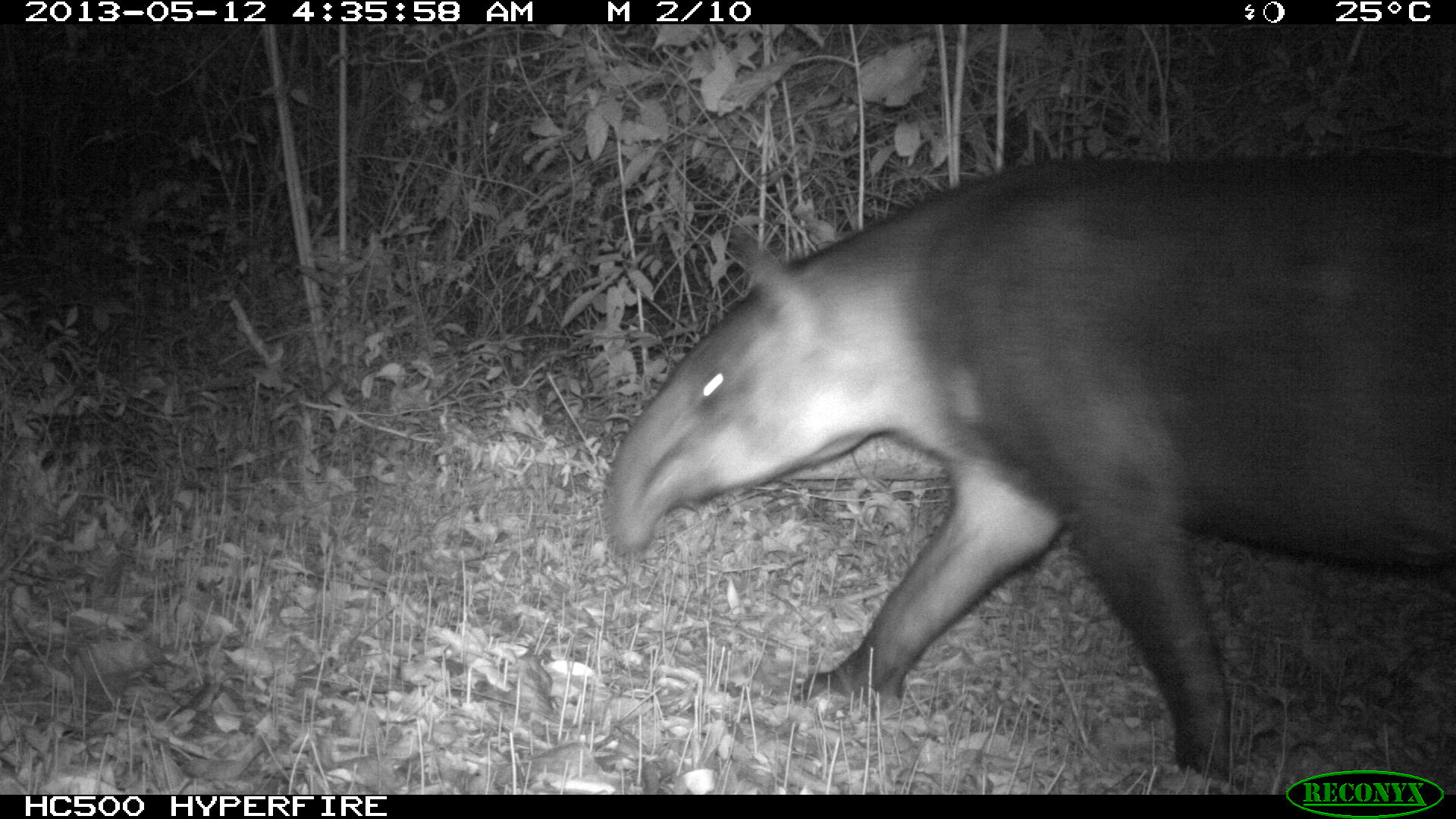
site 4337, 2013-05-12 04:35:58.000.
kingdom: Animalia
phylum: Chordata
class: Mammalia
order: Perissodactyla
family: Tapiridae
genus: Tapirus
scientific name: Tapirus bairdii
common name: baird's tapir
Tapirus bairdii (baird's tapir), count 1, sex male.